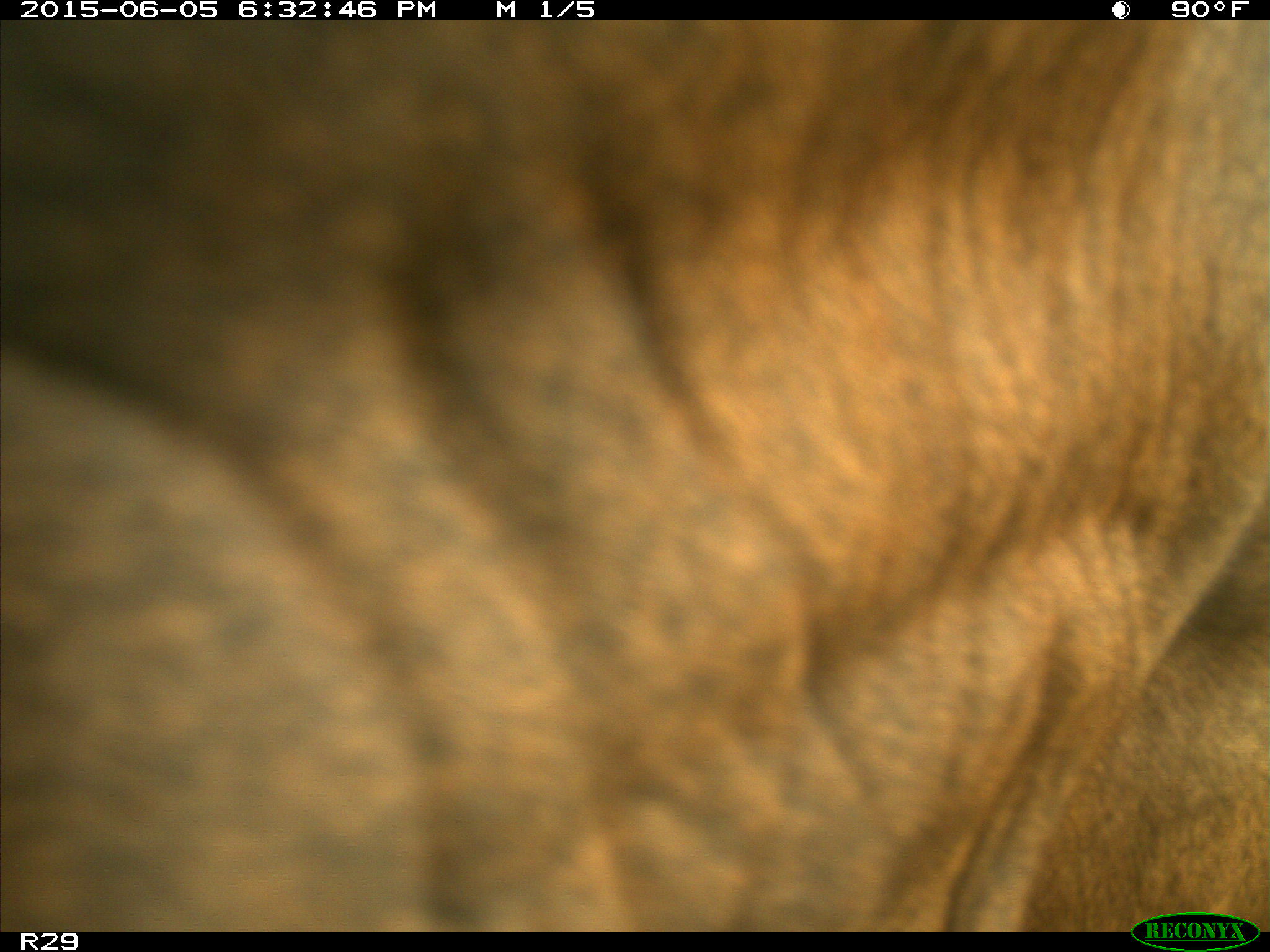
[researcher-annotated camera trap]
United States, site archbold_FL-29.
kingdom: Animalia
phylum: Chordata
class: Mammalia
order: Artiodactyla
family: Bovidae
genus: Bos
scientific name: Bos taurus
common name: domestic cow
Bos taurus (domestic cow).